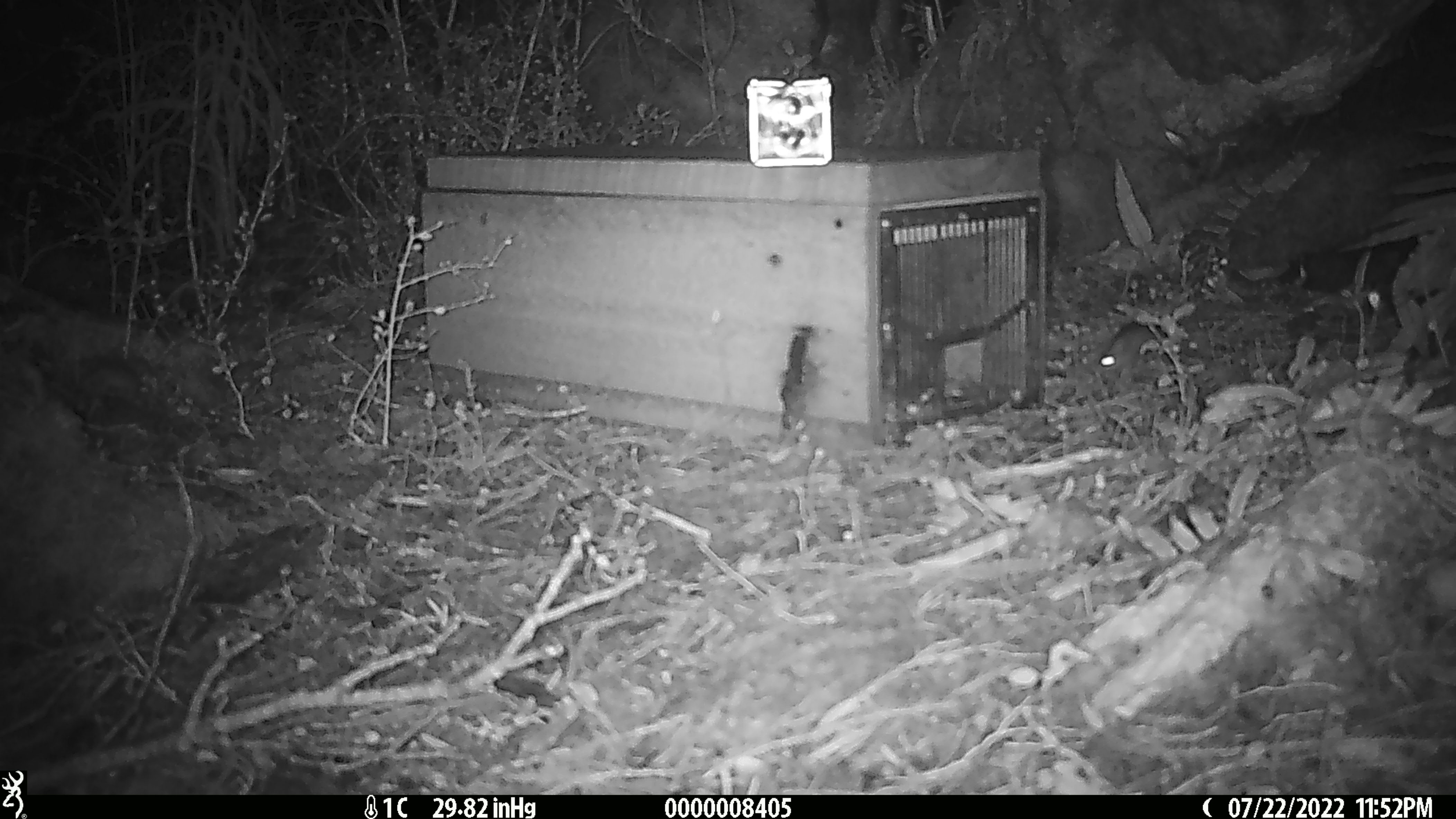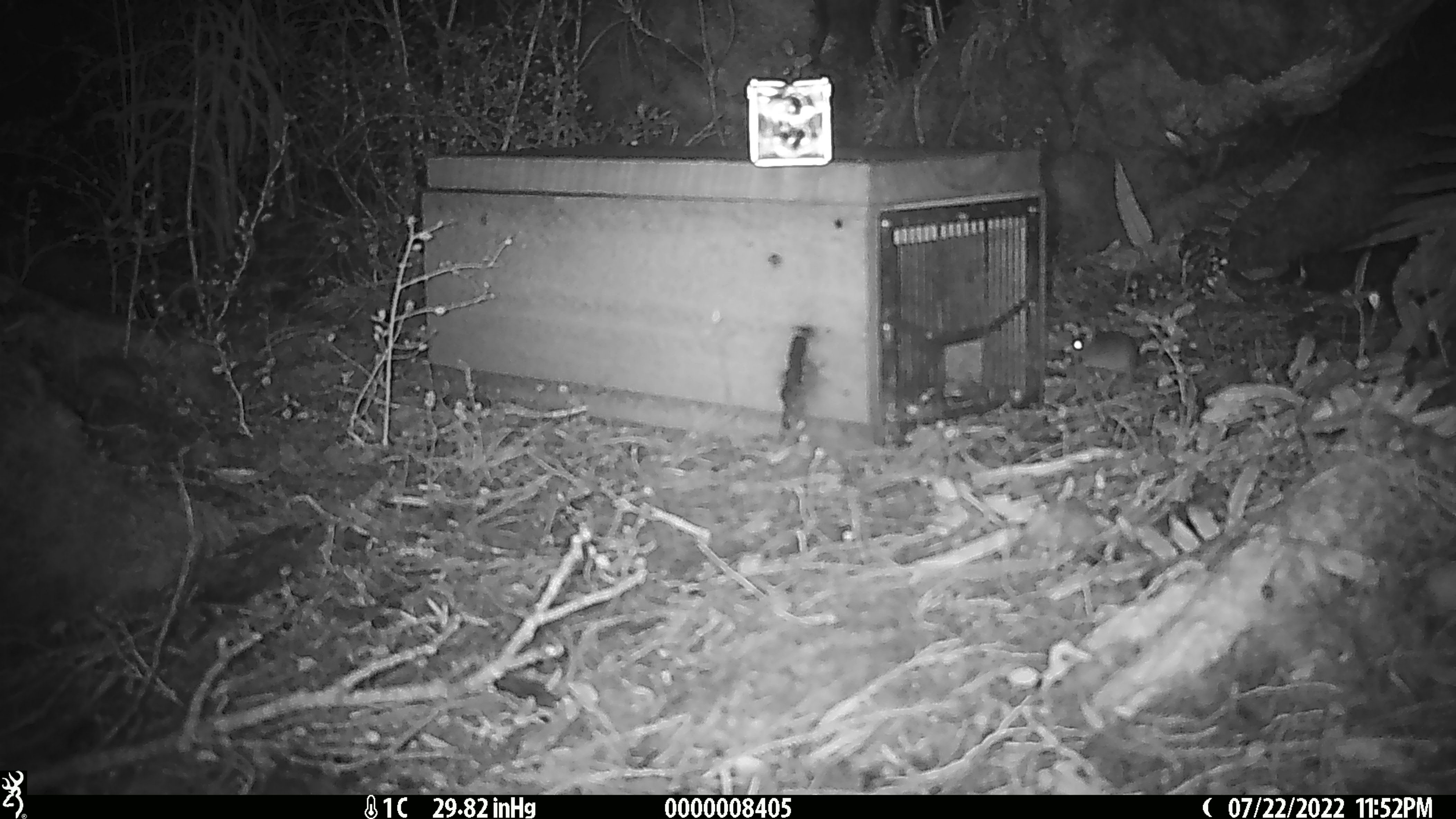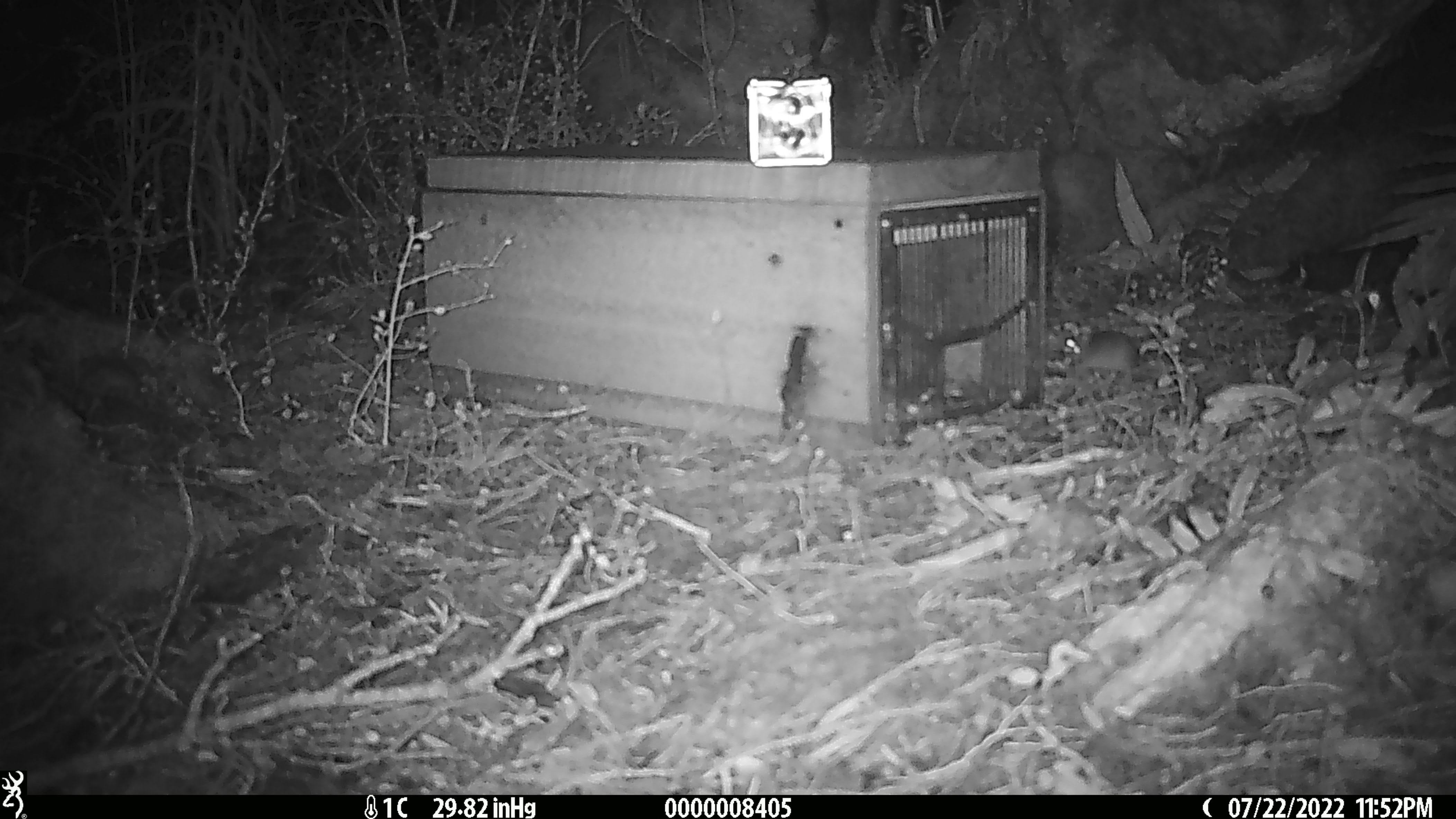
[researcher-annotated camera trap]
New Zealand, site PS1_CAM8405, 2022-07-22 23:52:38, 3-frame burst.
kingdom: Animalia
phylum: Chordata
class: Mammalia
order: Rodentia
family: Muridae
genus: Mus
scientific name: Mus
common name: mouse